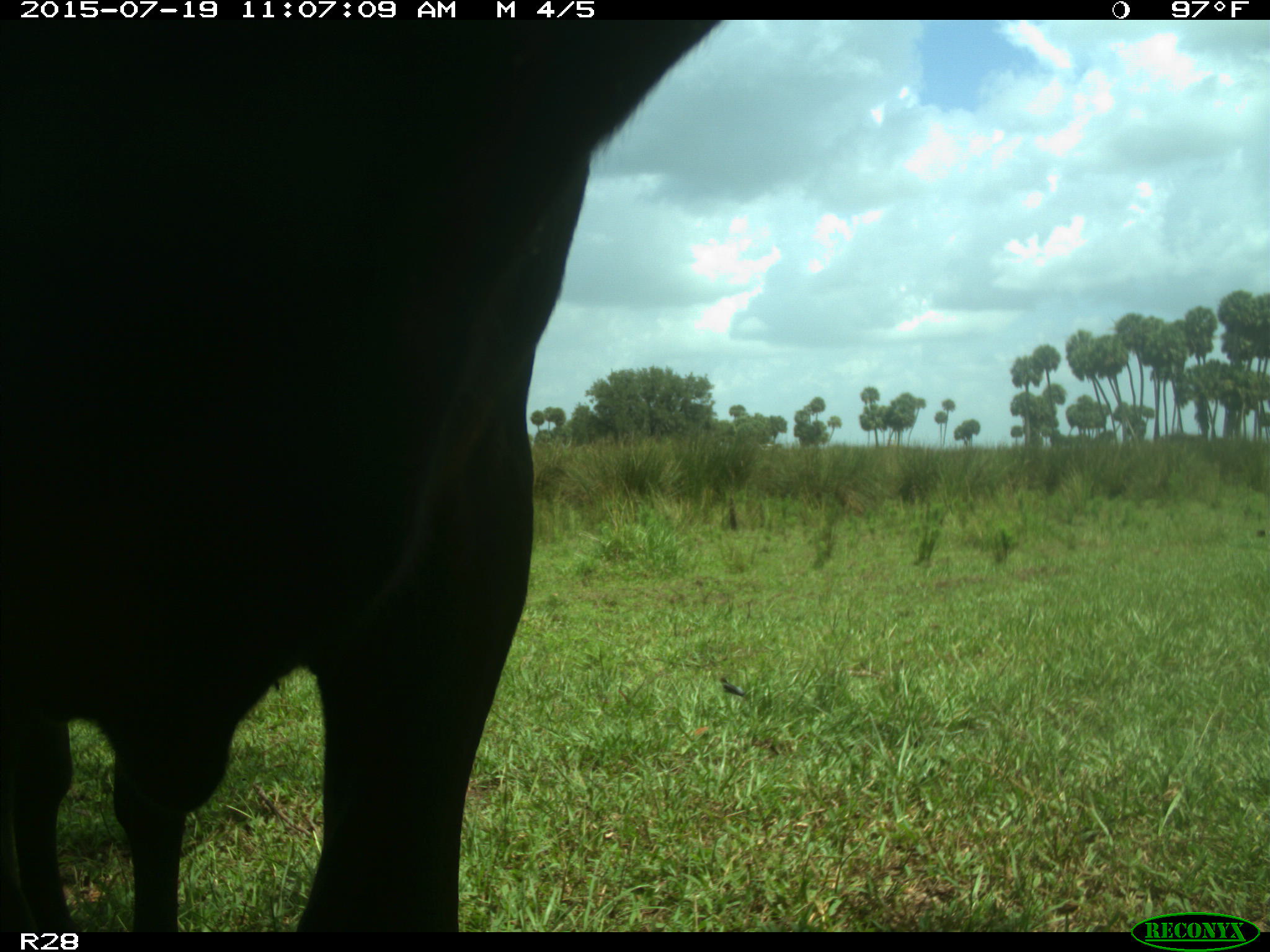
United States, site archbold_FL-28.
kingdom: Animalia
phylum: Chordata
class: Mammalia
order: Artiodactyla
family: Bovidae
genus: Bos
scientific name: Bos taurus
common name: domestic cow